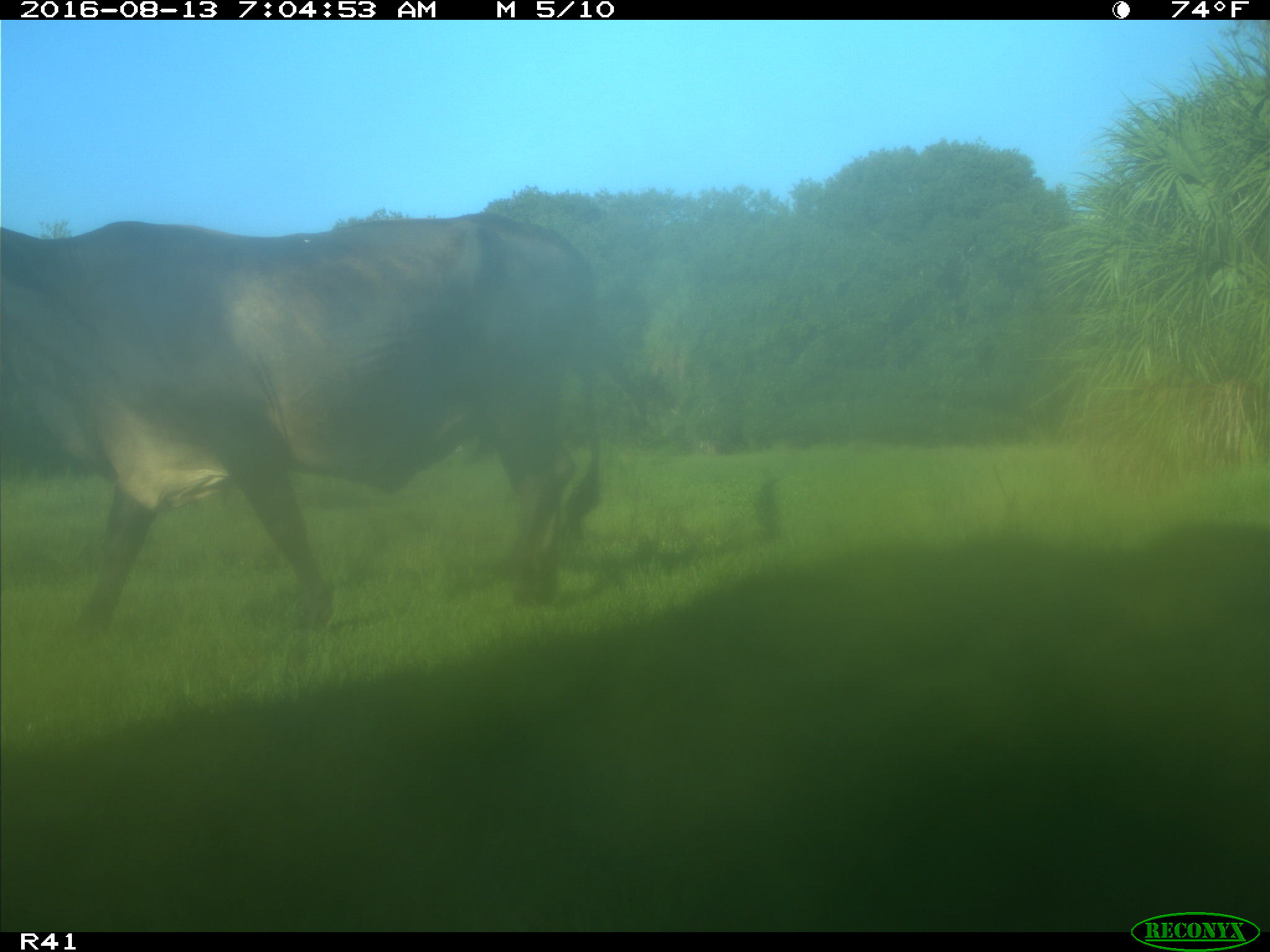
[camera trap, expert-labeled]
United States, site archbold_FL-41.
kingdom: Animalia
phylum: Chordata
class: Mammalia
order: Artiodactyla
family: Bovidae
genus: Bos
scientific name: Bos taurus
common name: domestic cow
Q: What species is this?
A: Bos taurus (domestic cow).